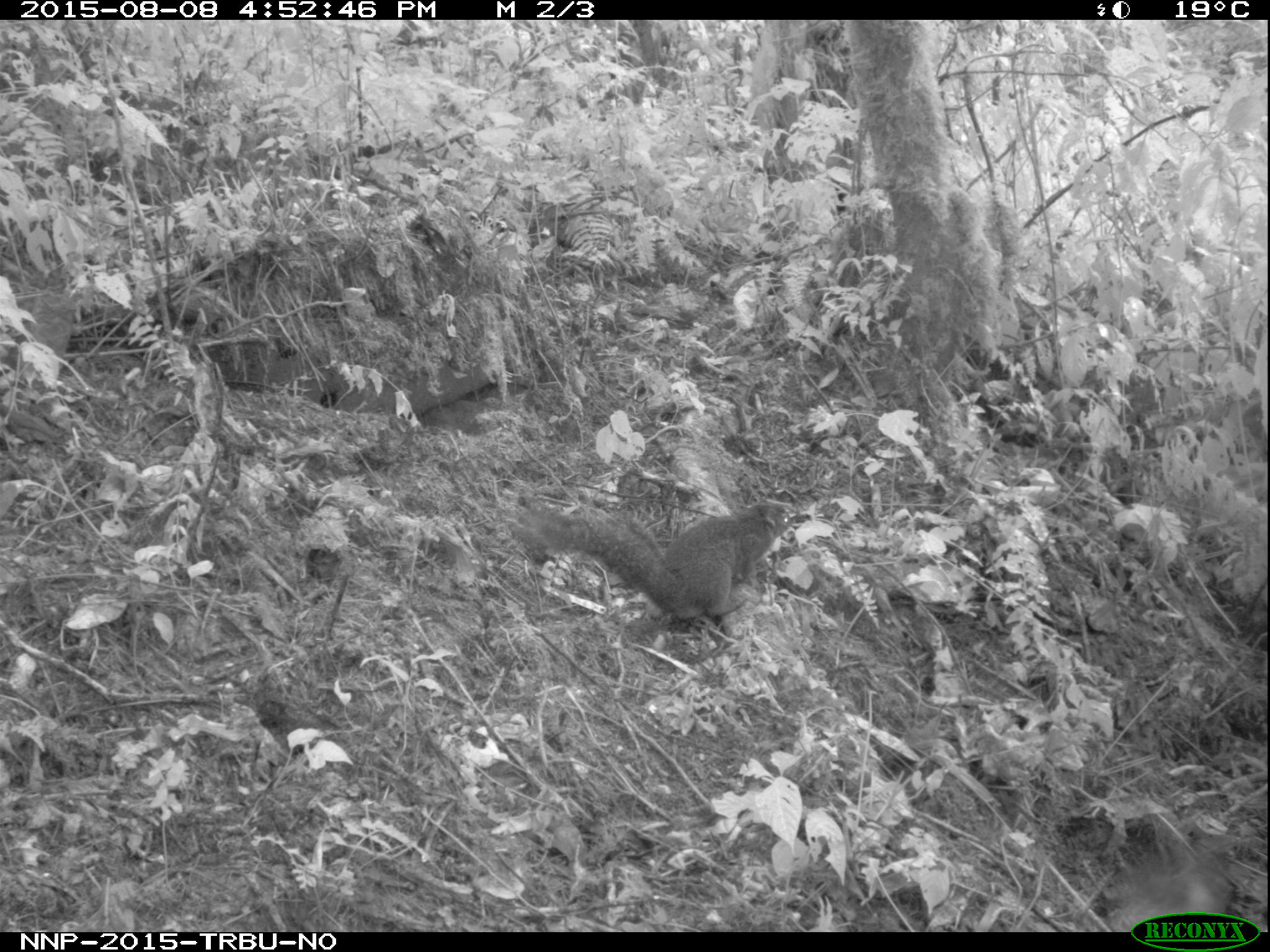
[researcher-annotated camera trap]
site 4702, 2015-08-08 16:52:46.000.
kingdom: Animalia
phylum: Chordata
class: Mammalia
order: Rodentia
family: Sciuridae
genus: Funisciurus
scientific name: Funisciurus carruthersi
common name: carruther's mountain squirrel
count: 1